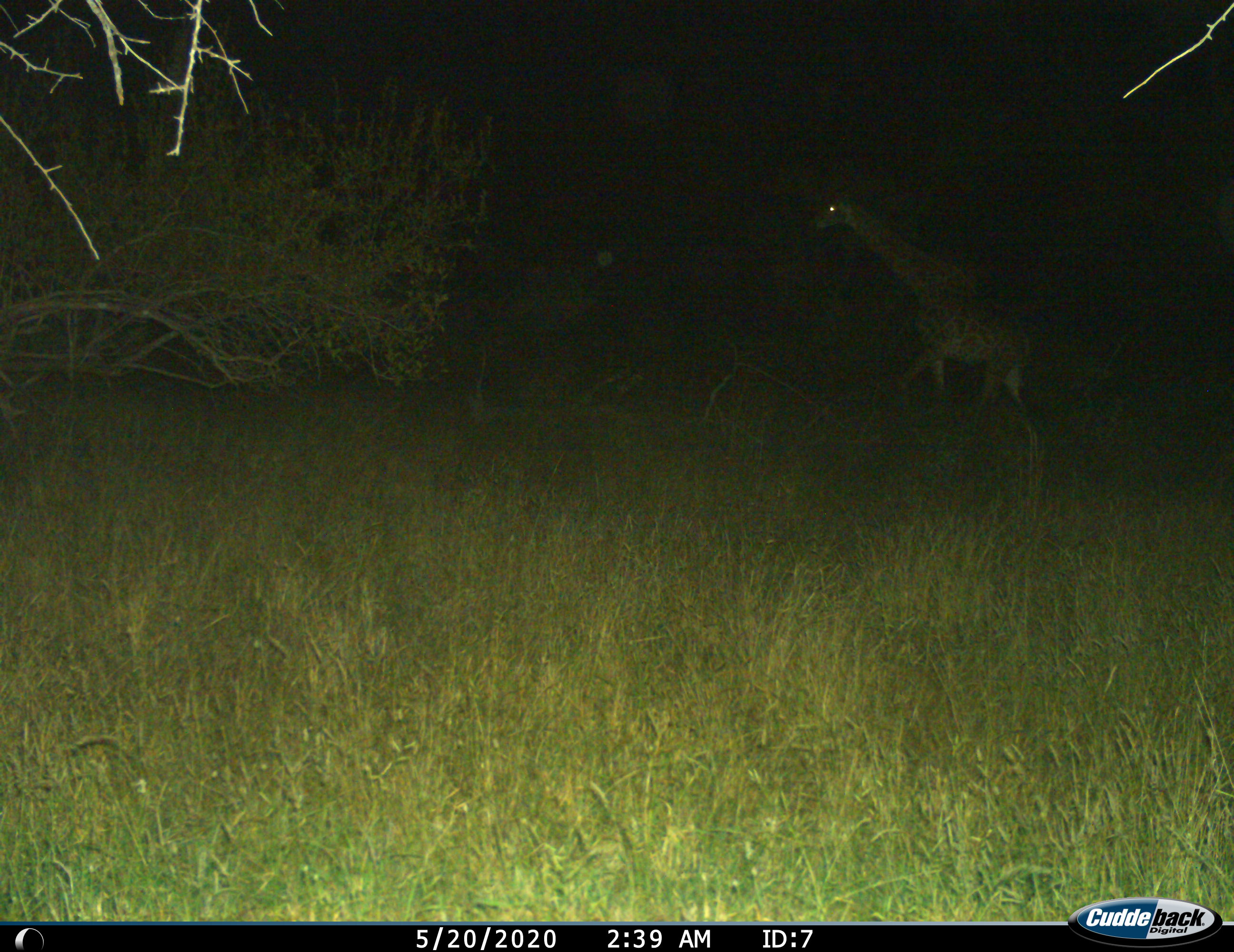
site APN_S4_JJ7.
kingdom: Animalia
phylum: Chordata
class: Mammalia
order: Artiodactyla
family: Giraffidae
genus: Giraffa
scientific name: Giraffa camelopardalis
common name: giraffe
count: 1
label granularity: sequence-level